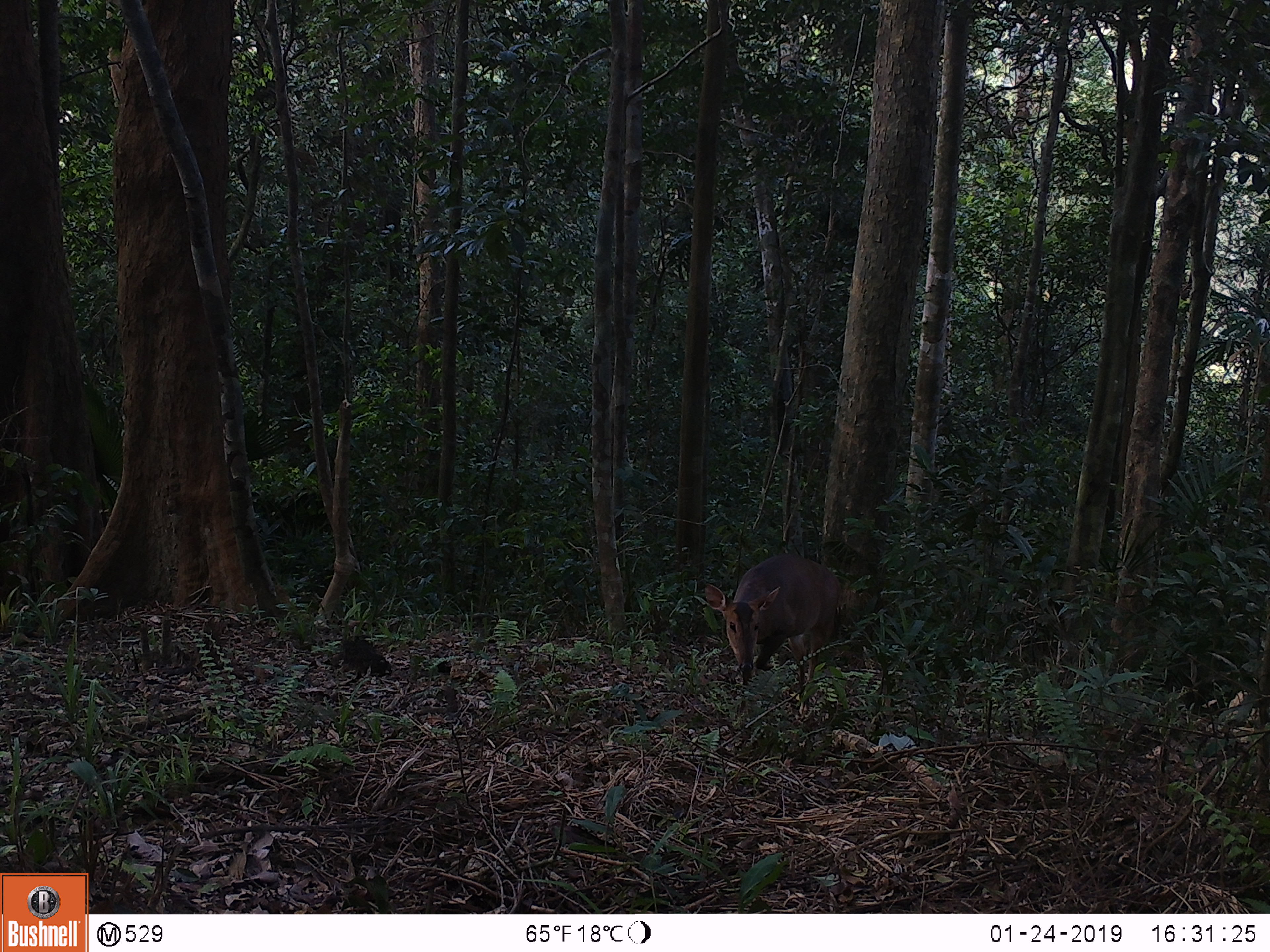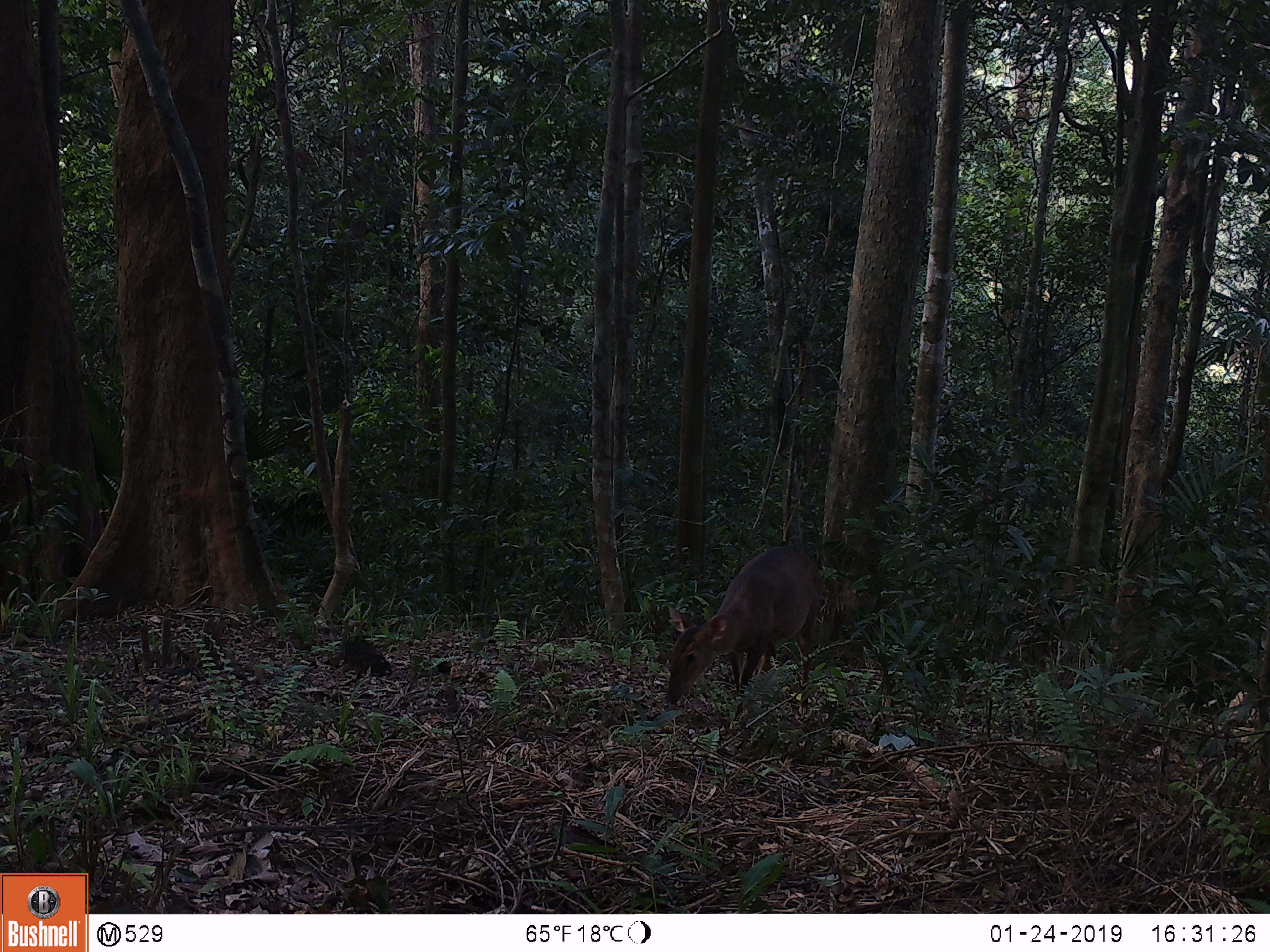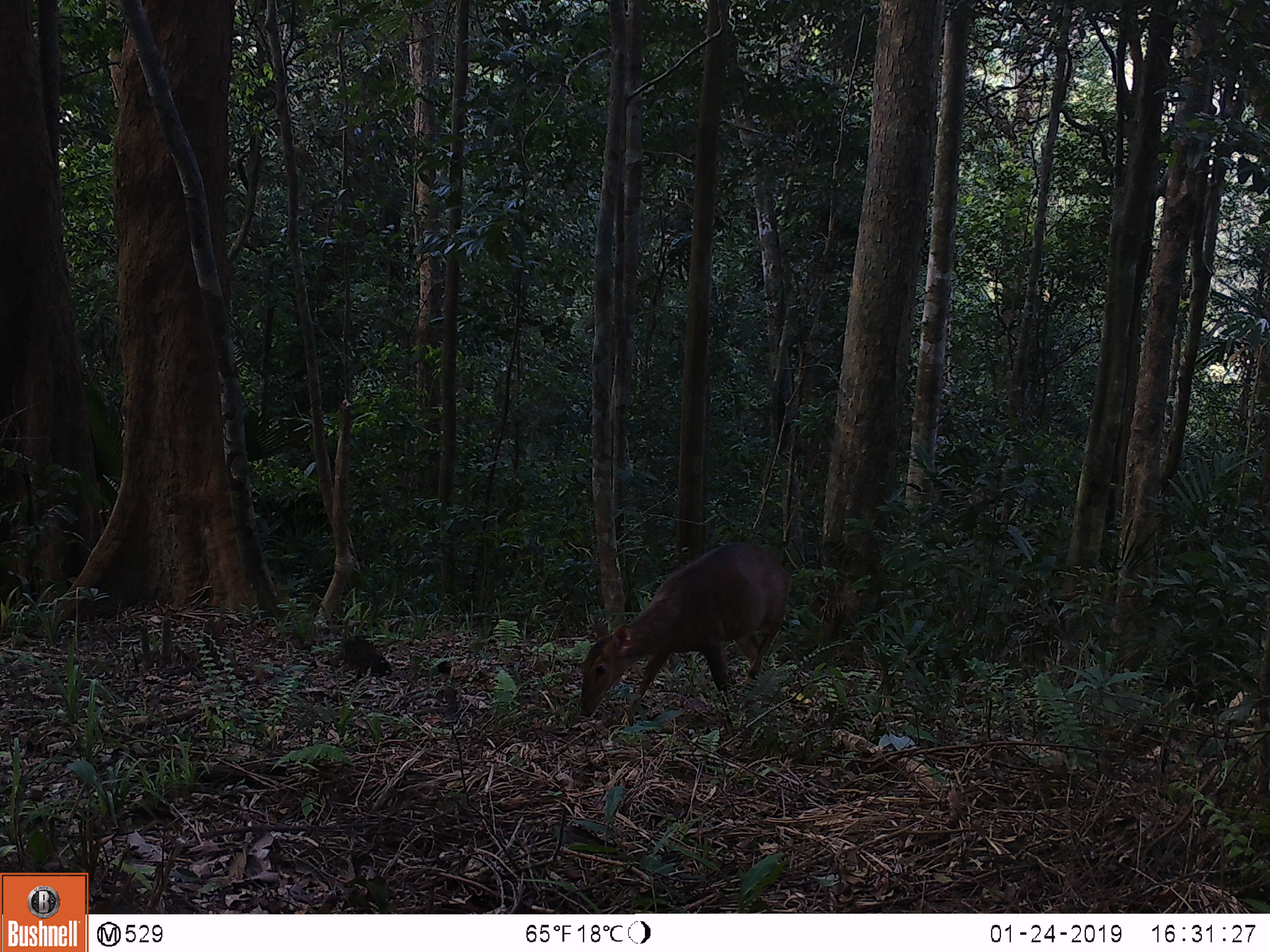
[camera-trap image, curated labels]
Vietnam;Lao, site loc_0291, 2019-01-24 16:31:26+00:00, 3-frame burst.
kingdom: Animalia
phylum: Chordata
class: Mammalia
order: Artiodactyla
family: Cervidae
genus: Muntiacus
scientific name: Muntiacus vuquangensis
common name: large-antlered muntjac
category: large antlered muntjac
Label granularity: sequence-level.